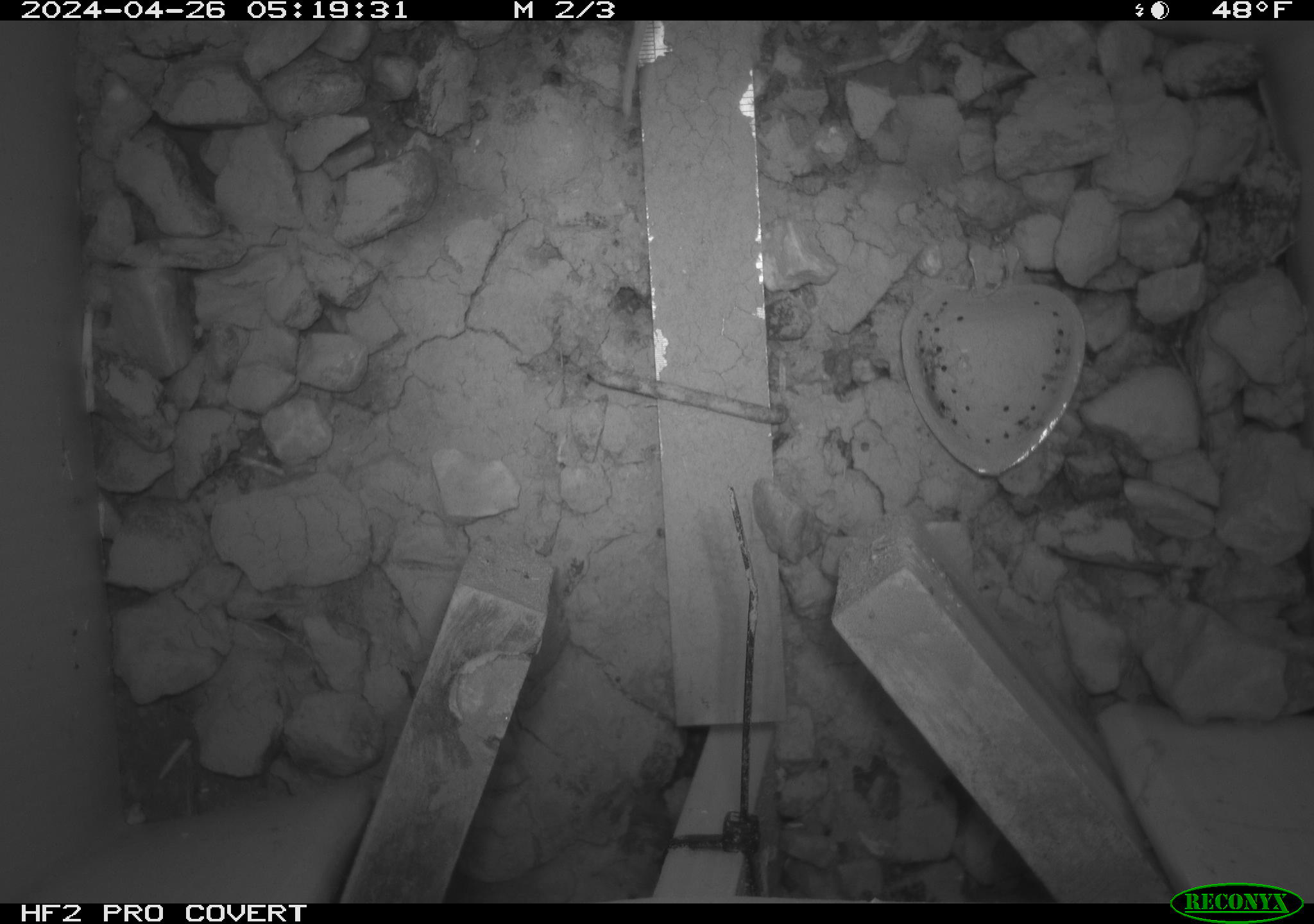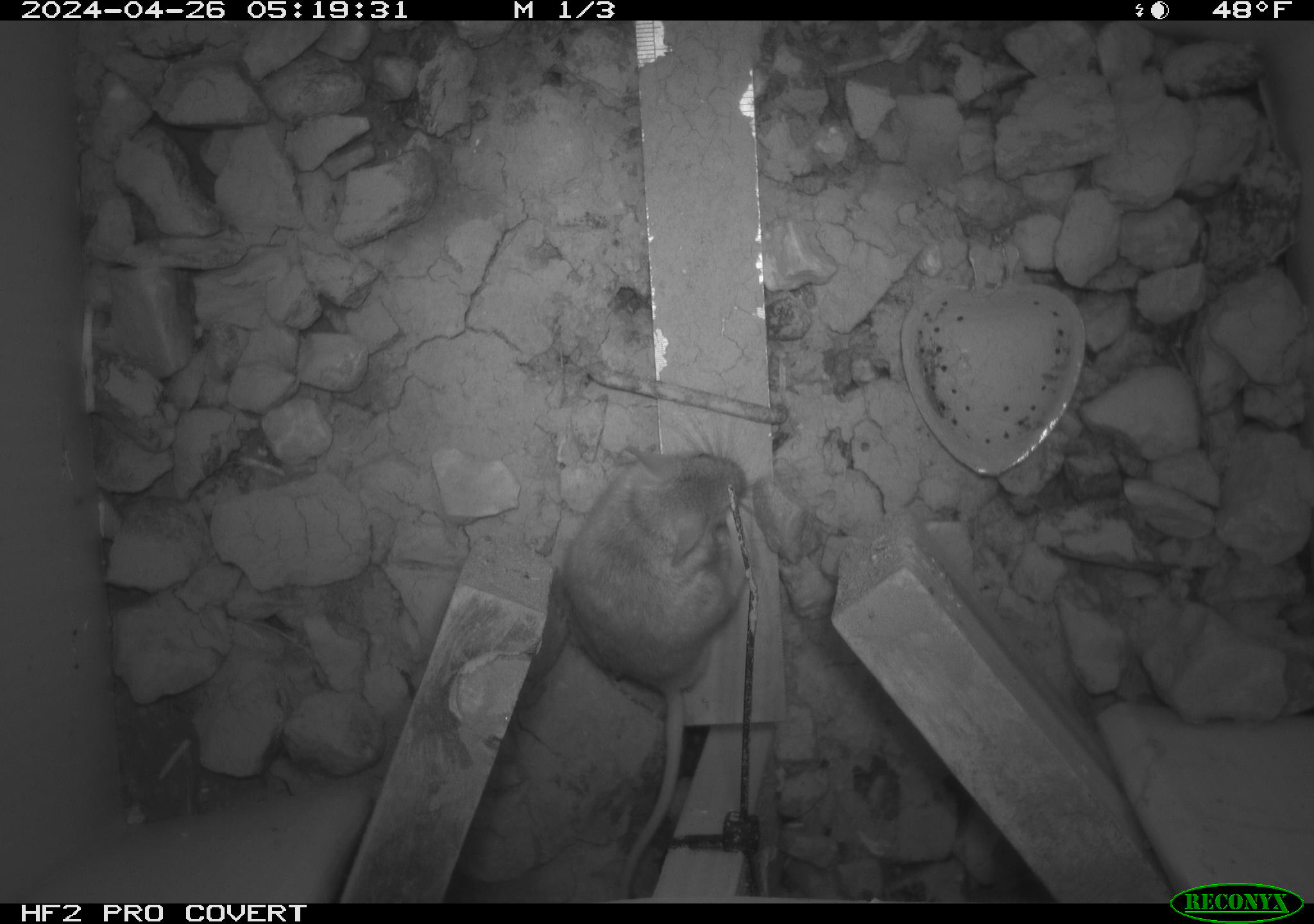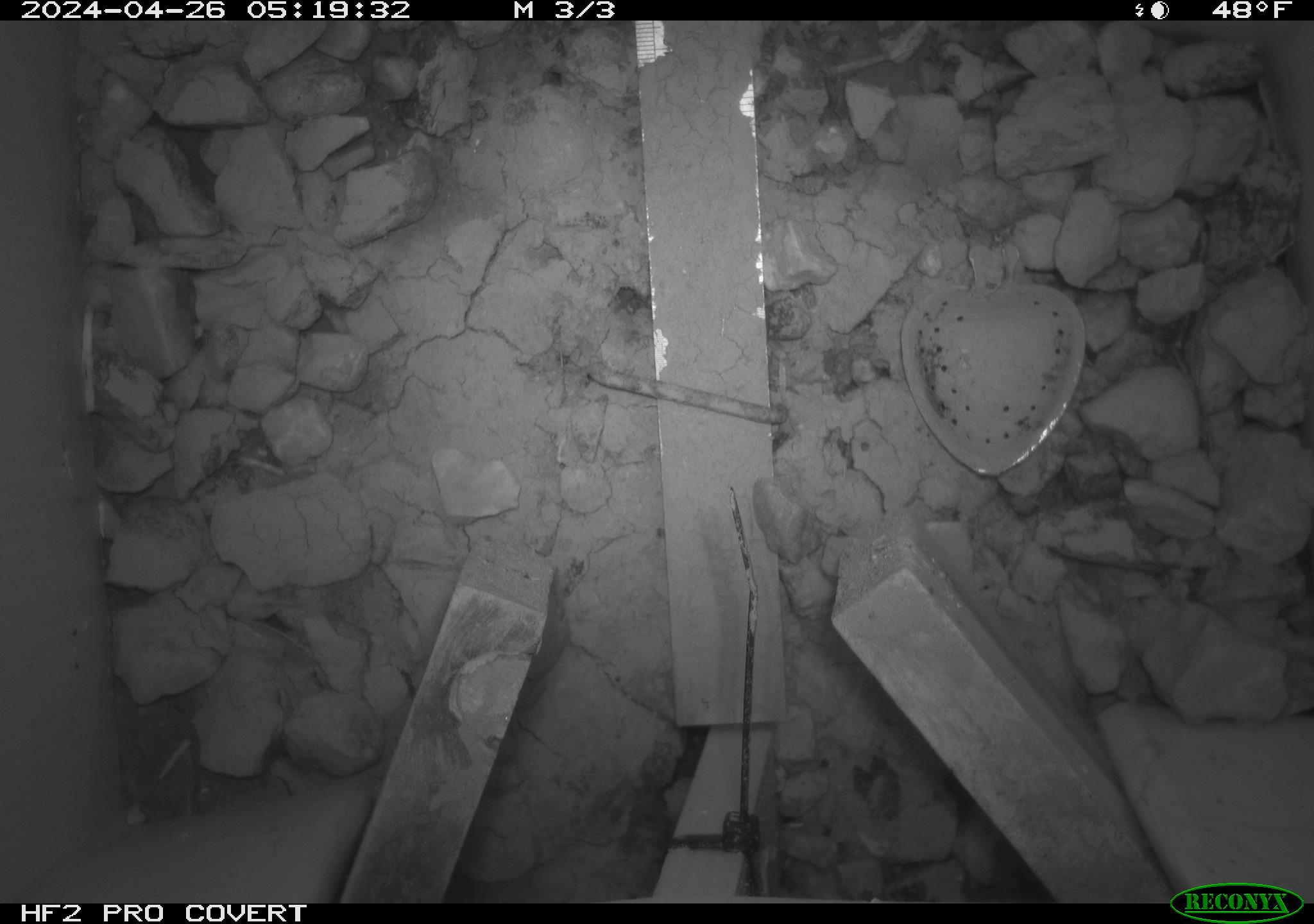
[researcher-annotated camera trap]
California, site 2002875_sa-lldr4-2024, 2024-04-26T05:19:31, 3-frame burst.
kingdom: Animalia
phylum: Chordata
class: Mammalia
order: Rodentia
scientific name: Rodentia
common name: rodent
Rodent (Rodentia).